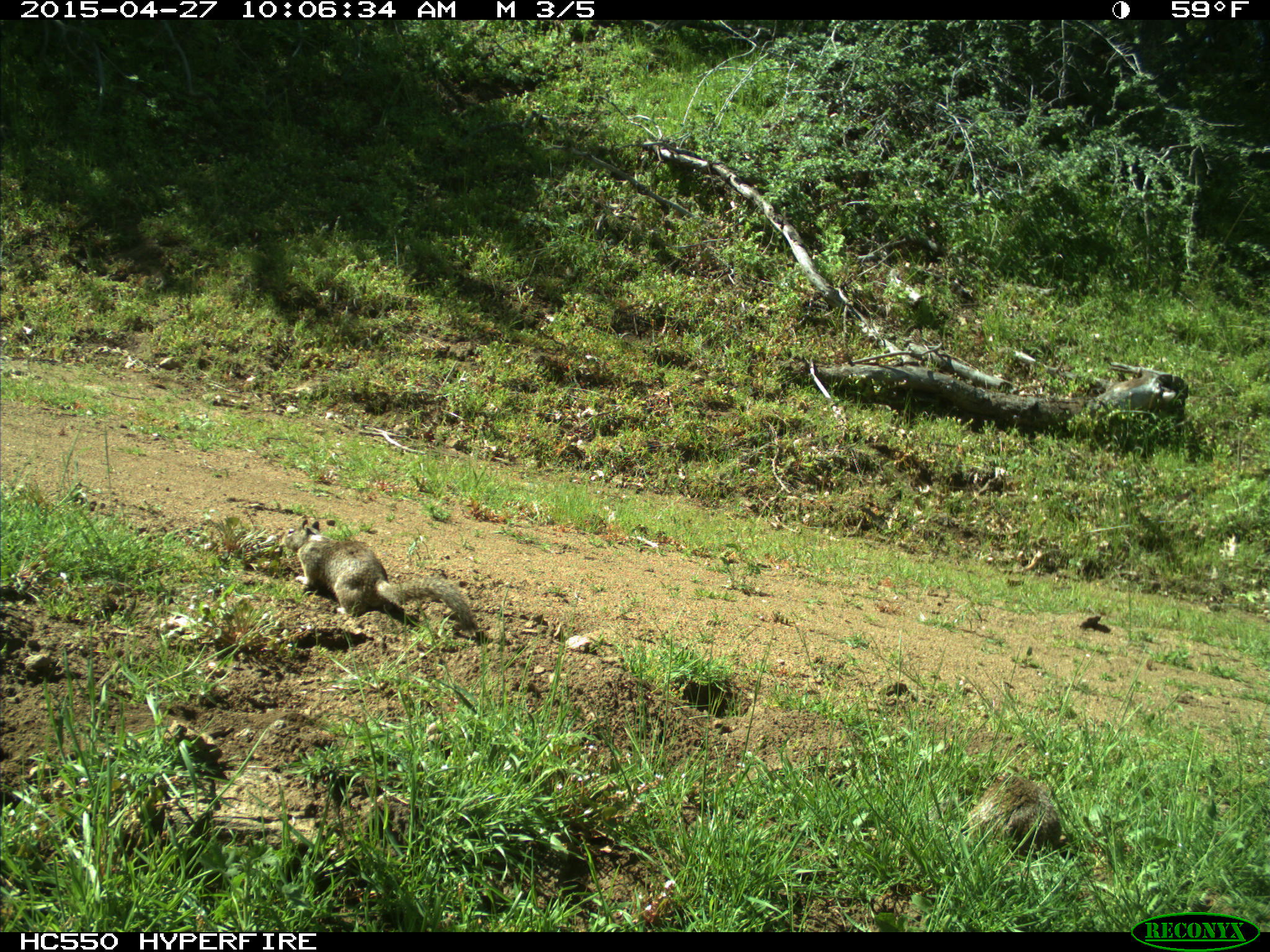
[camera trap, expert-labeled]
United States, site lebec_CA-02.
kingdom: Animalia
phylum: Chordata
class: Mammalia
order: Rodentia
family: Sciuridae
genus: Otospermophilus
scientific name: Otospermophilus beecheyi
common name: california ground squirrel